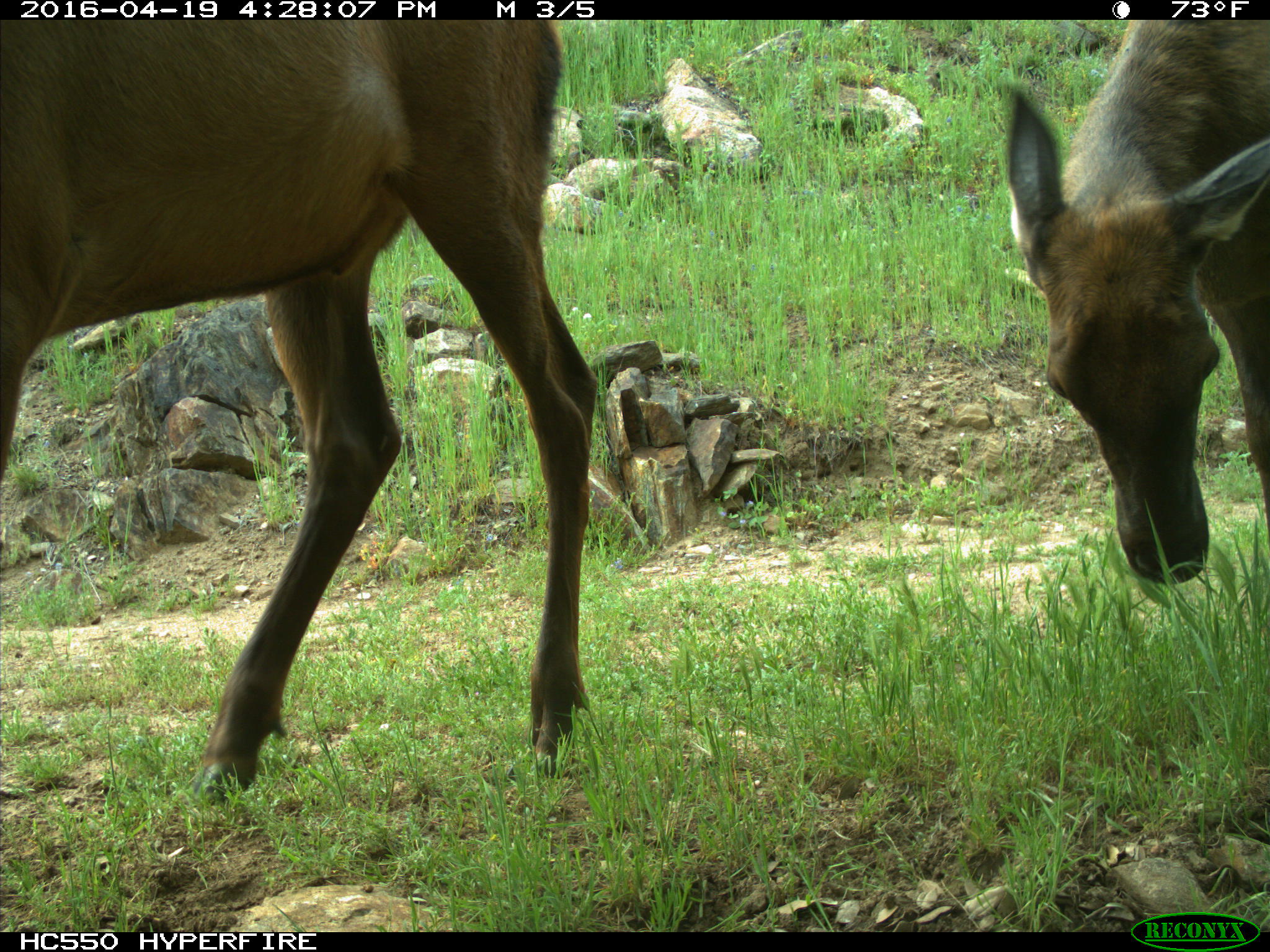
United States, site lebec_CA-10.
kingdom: Animalia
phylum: Chordata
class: Mammalia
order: Artiodactyla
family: Cervidae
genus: Cervus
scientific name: Cervus canadensis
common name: elk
Cervus canadensis (elk).